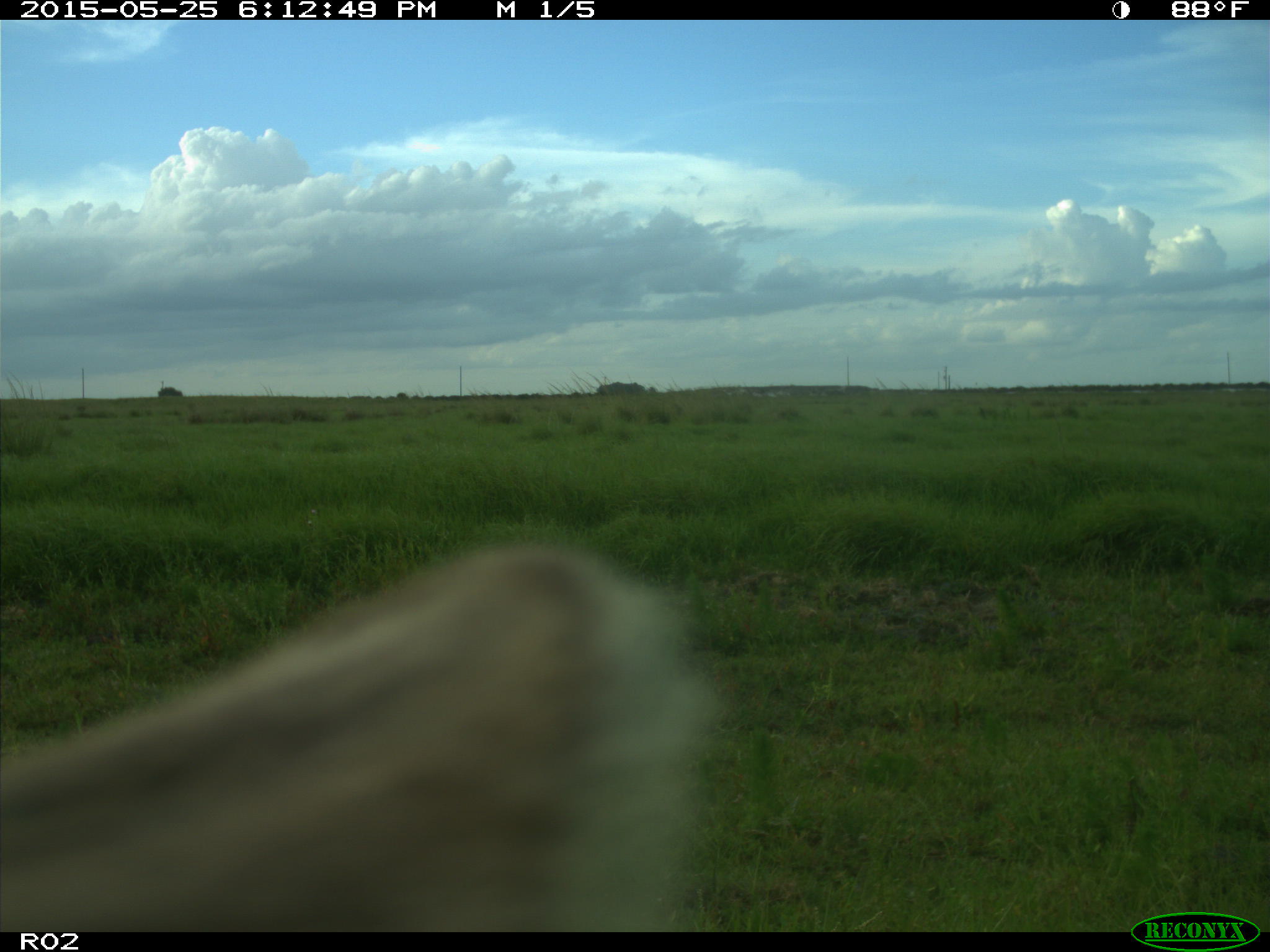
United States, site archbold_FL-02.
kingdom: Animalia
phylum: Chordata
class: Mammalia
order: Artiodactyla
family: Bovidae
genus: Bos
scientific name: Bos taurus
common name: domestic cow